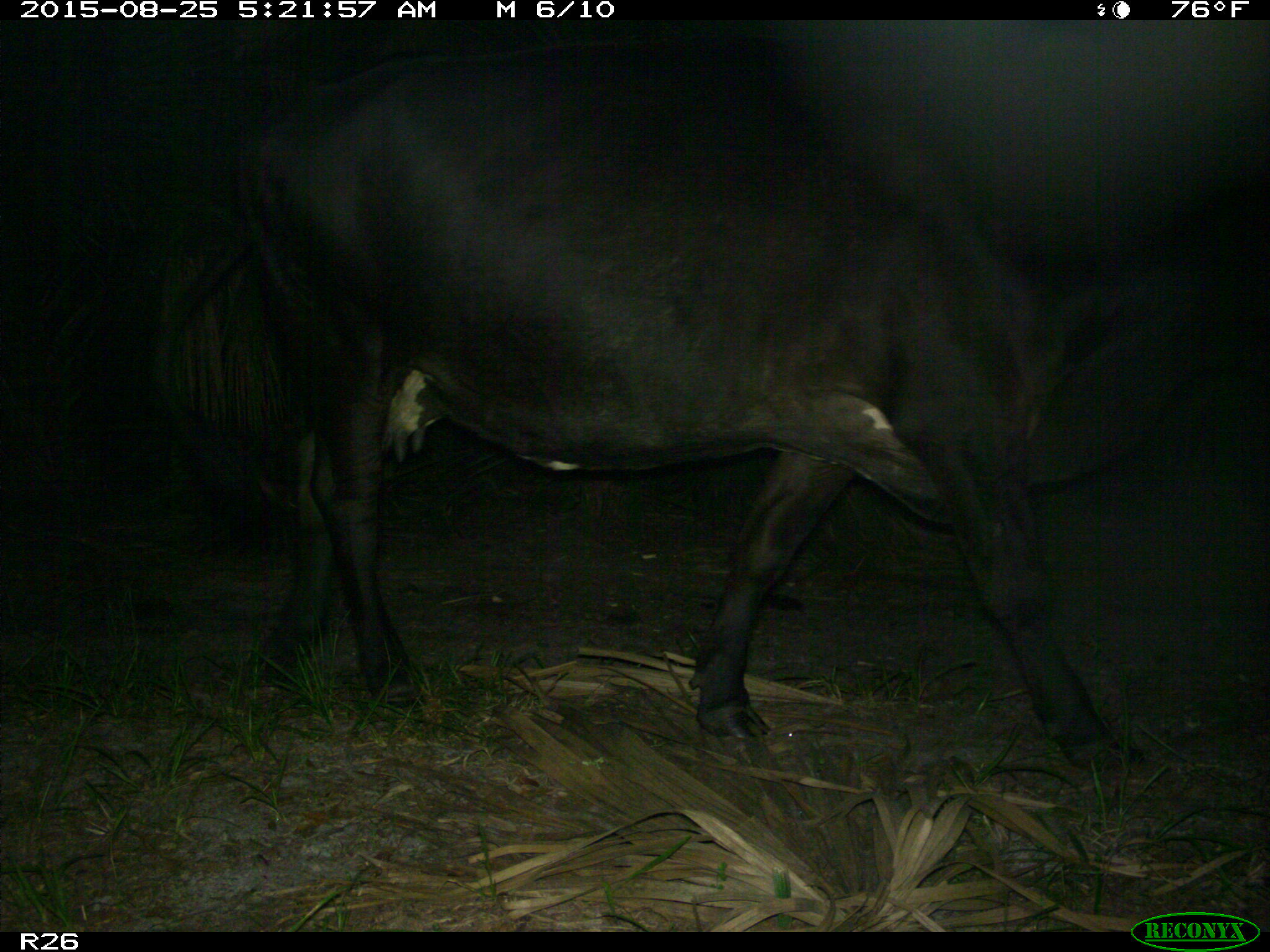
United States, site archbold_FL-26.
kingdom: Animalia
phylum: Chordata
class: Mammalia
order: Artiodactyla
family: Bovidae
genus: Bos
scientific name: Bos taurus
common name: domestic cow